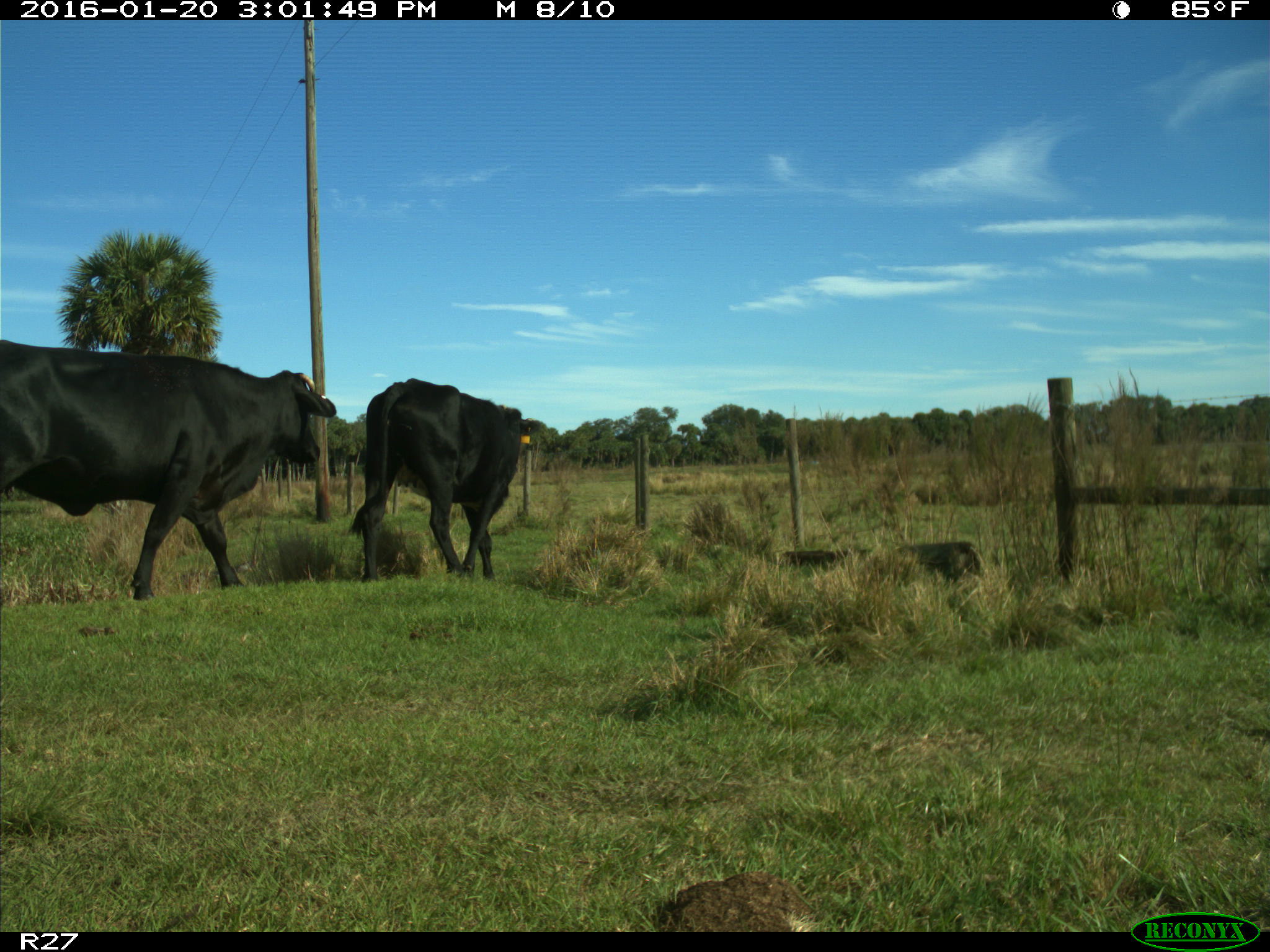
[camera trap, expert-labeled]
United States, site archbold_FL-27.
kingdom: Animalia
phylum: Chordata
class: Mammalia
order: Artiodactyla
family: Bovidae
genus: Bos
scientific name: Bos taurus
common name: domestic cow